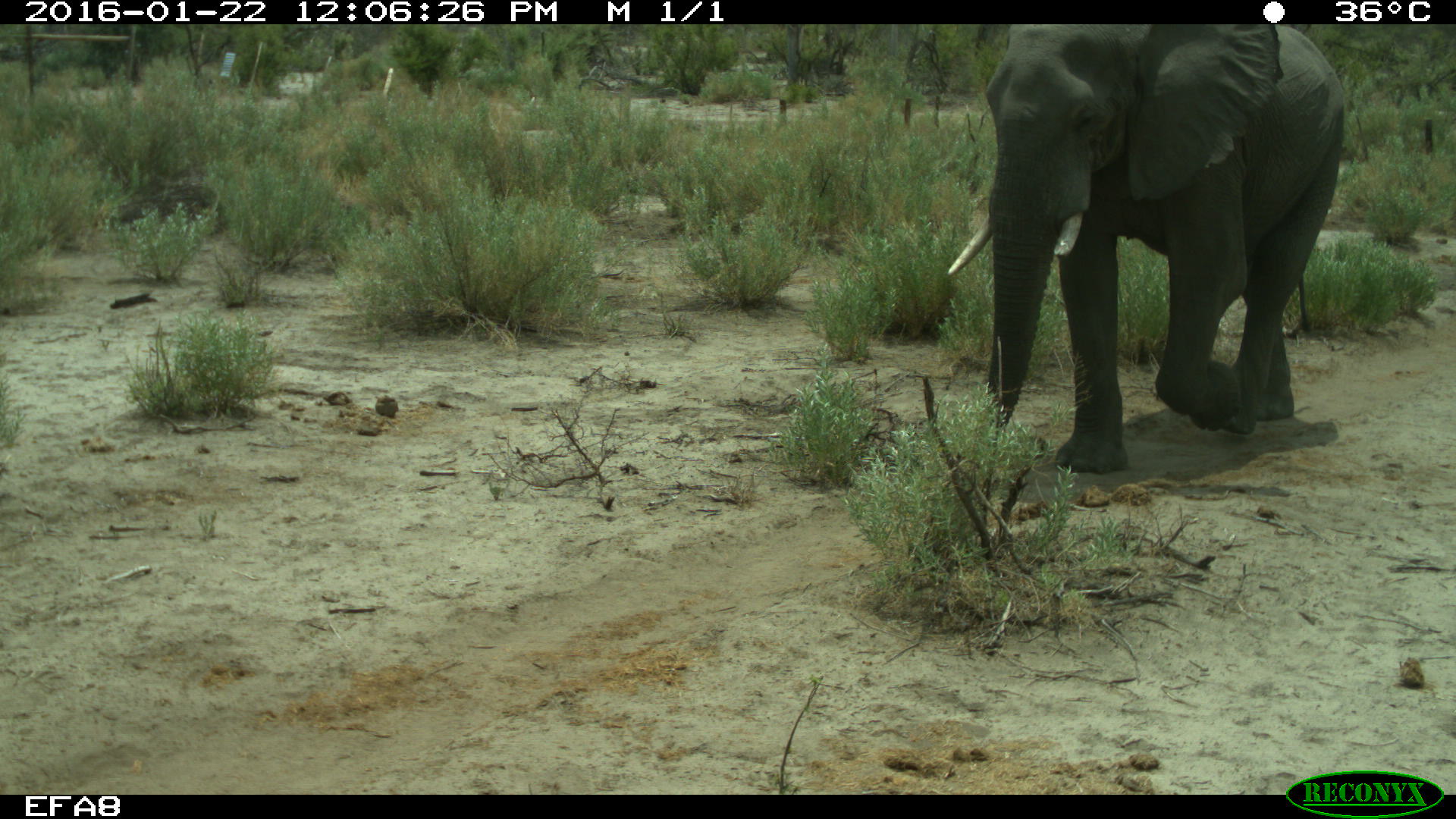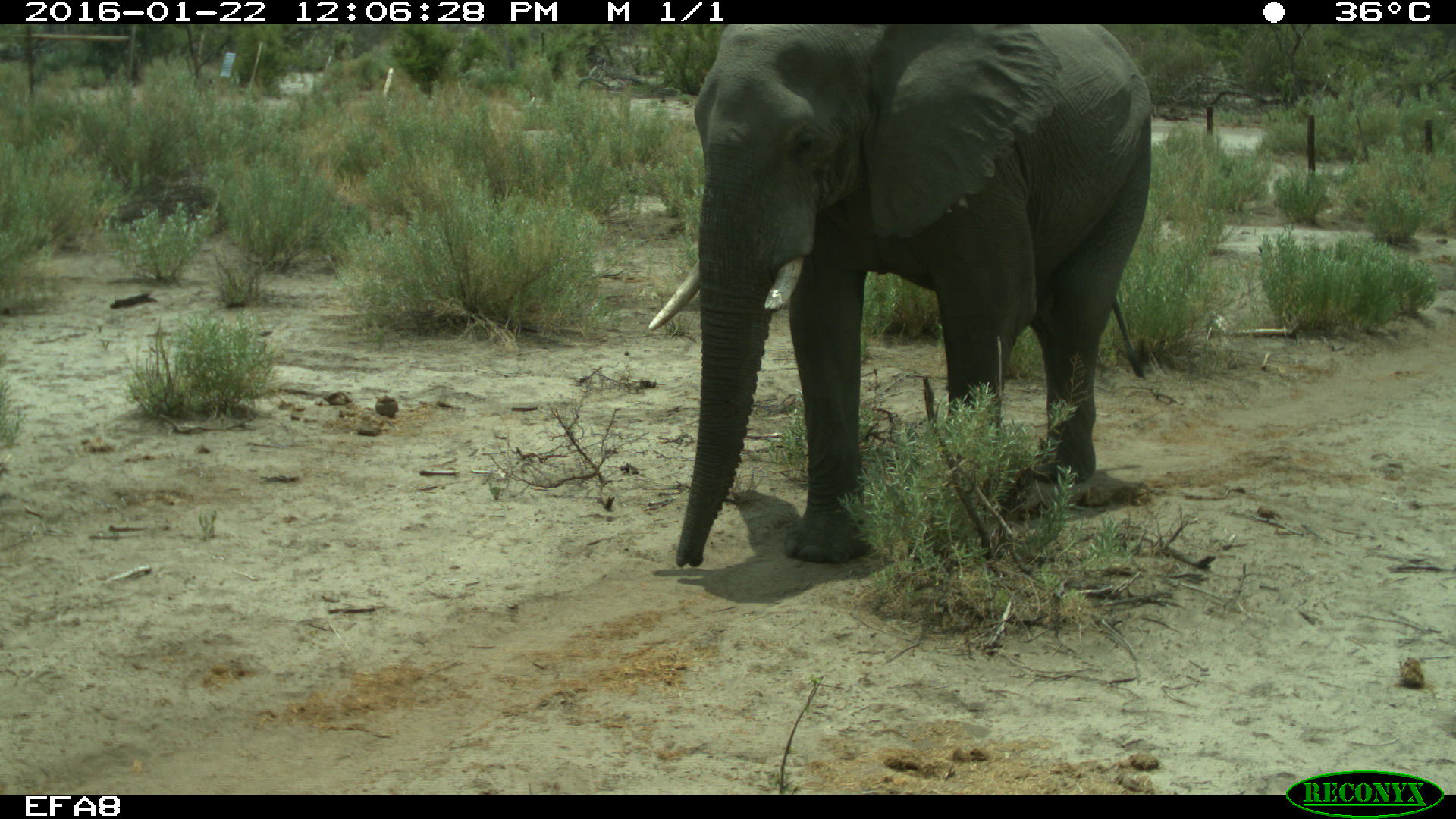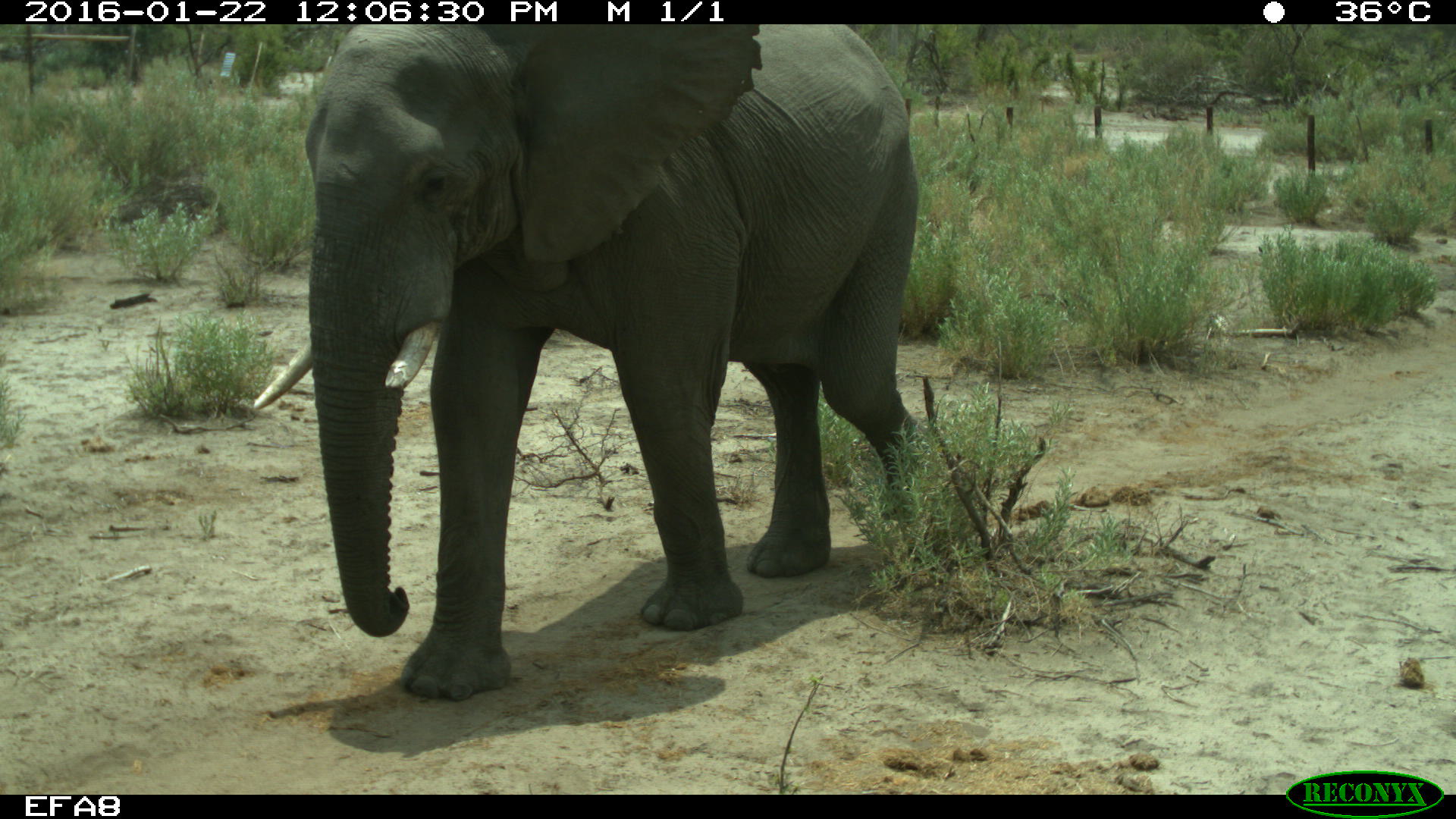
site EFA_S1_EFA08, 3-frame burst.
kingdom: Animalia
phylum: Chordata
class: Mammalia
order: Proboscidea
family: Elephantidae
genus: Loxodonta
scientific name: Loxodonta africana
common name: african bush elephant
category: elephant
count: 1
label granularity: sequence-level